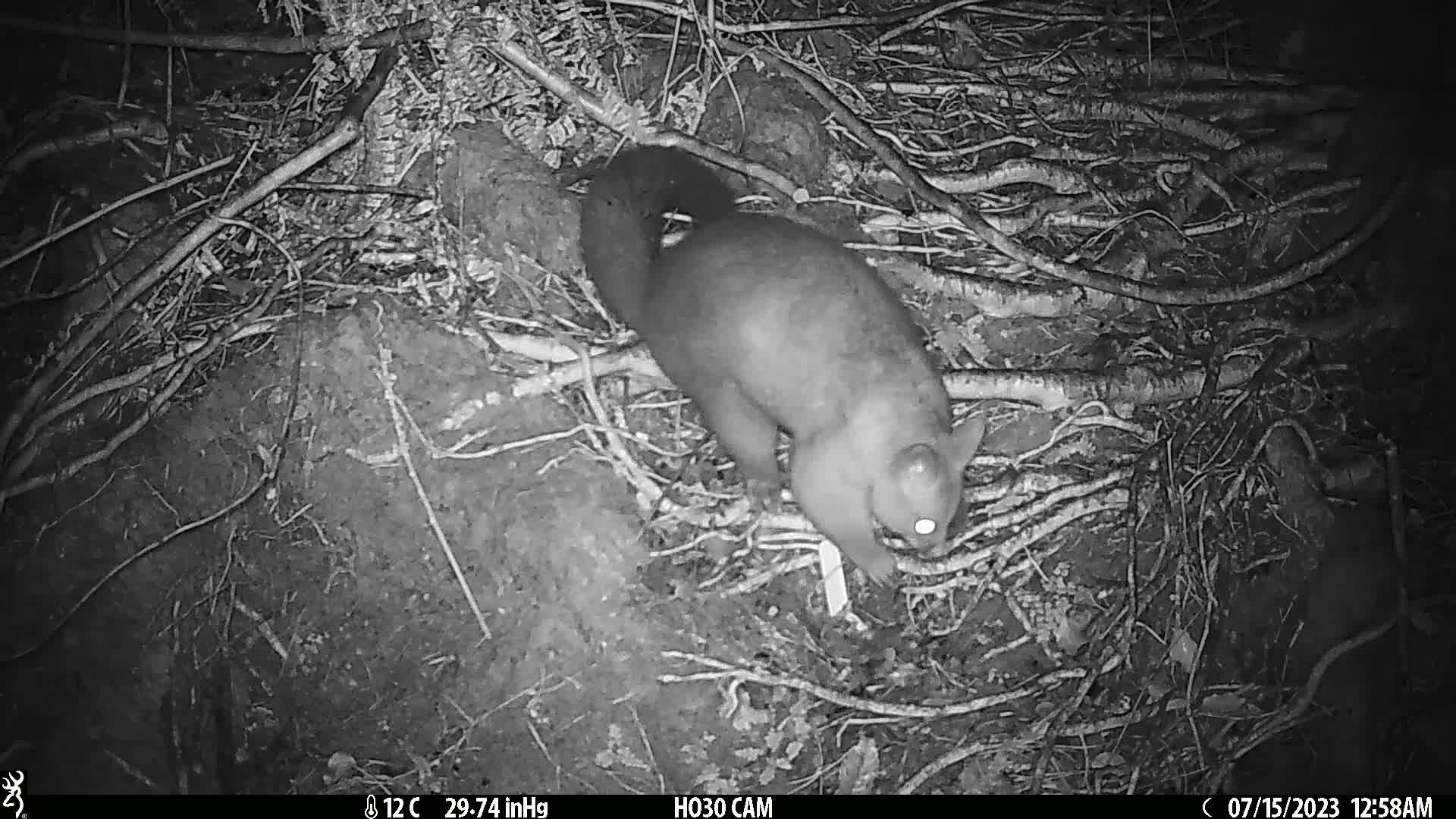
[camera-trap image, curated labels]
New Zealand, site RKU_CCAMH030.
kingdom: Animalia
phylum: Chordata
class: Mammalia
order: Diprotodontia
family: Phalangeridae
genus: Trichosurus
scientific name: Trichosurus vulpecula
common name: common brushtail possum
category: possum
Possum (common brushtail possum) (Trichosurus vulpecula).